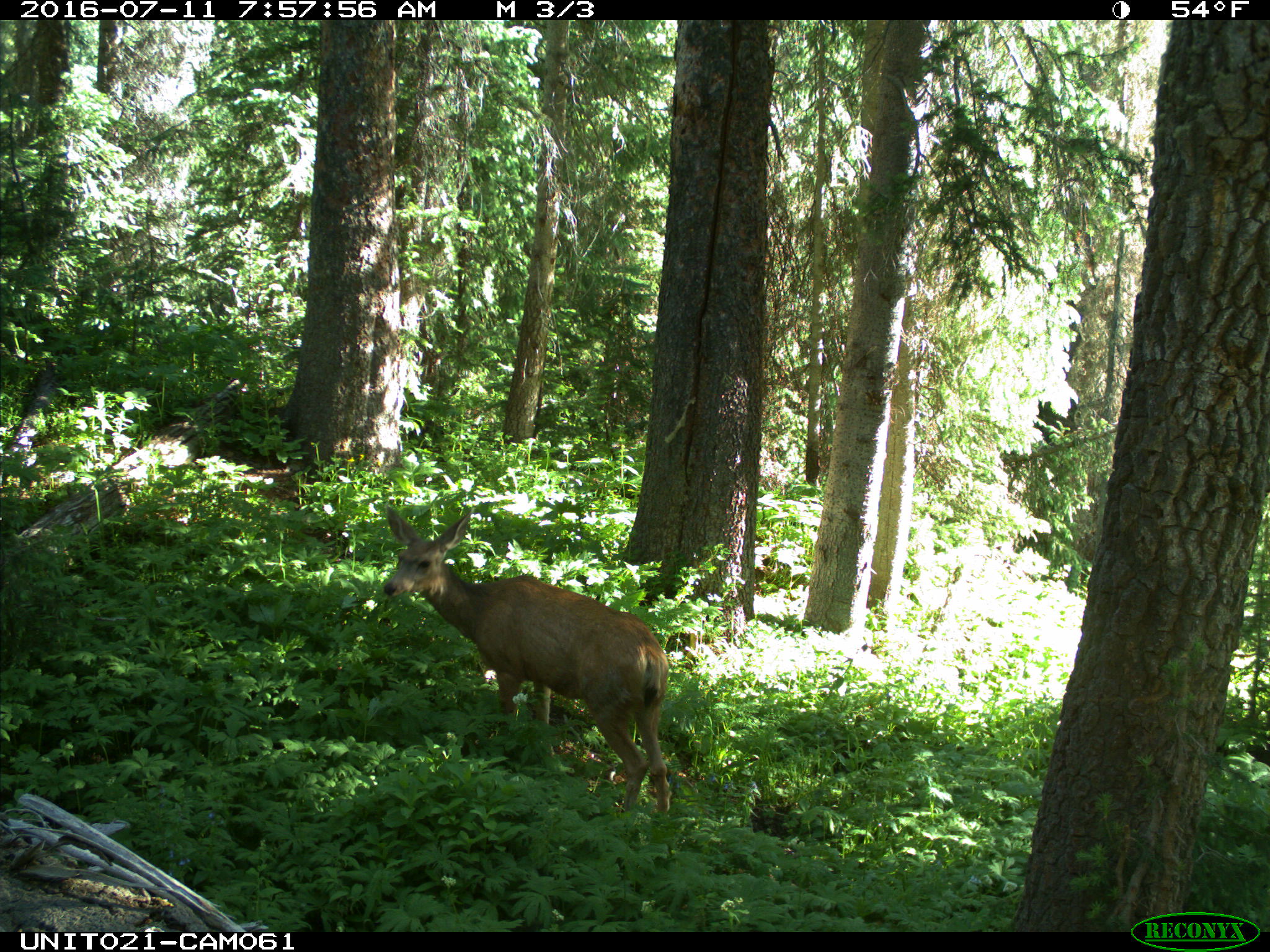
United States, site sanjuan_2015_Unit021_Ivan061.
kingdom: Animalia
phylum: Chordata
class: Mammalia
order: Artiodactyla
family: Cervidae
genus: Odocoileus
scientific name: Odocoileus hemionus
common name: mule deer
Odocoileus hemionus (mule deer).